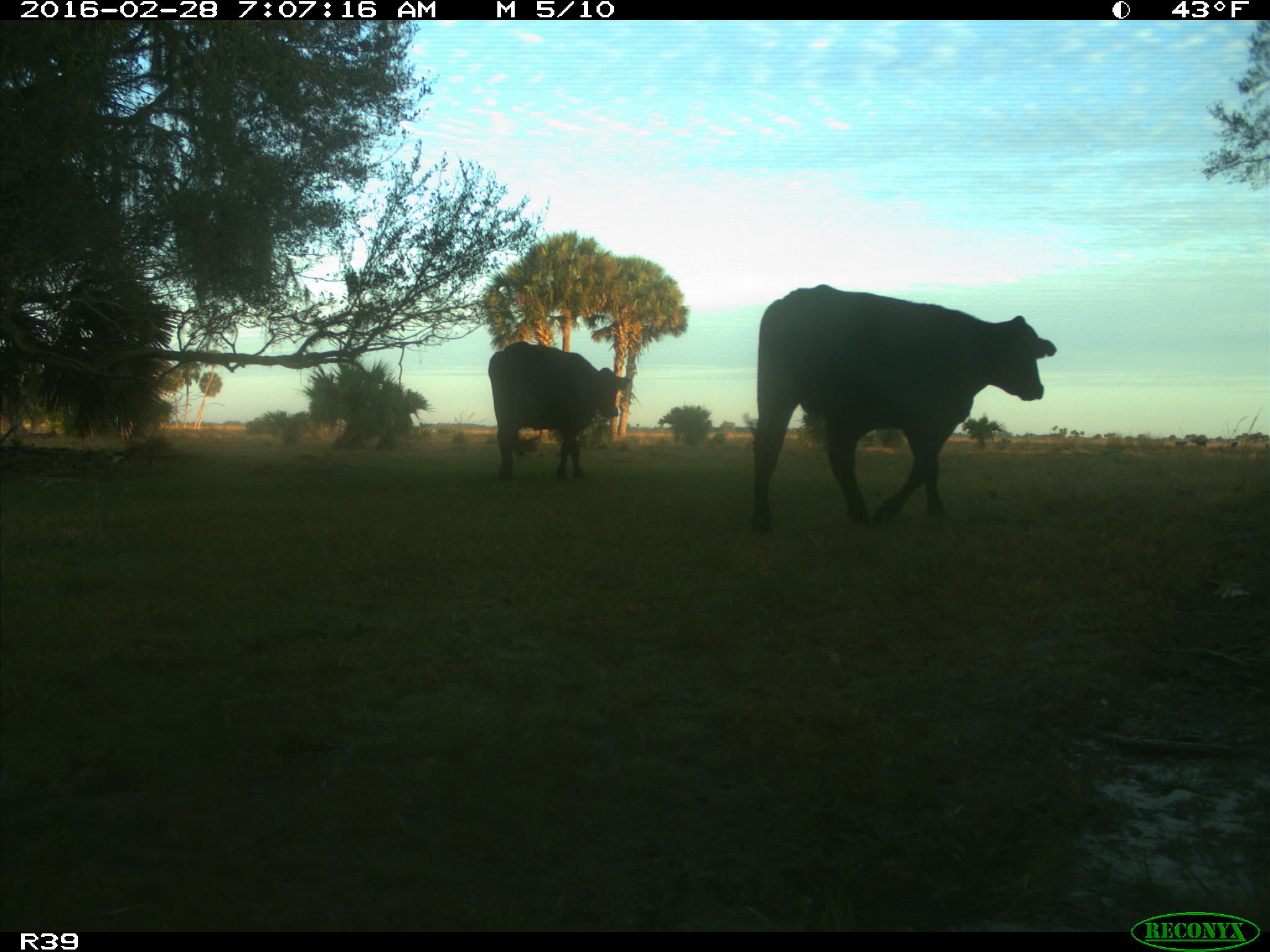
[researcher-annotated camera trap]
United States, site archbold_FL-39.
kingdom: Animalia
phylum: Chordata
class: Mammalia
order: Artiodactyla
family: Bovidae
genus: Bos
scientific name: Bos taurus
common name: domestic cow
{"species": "Bos taurus (domestic cow)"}